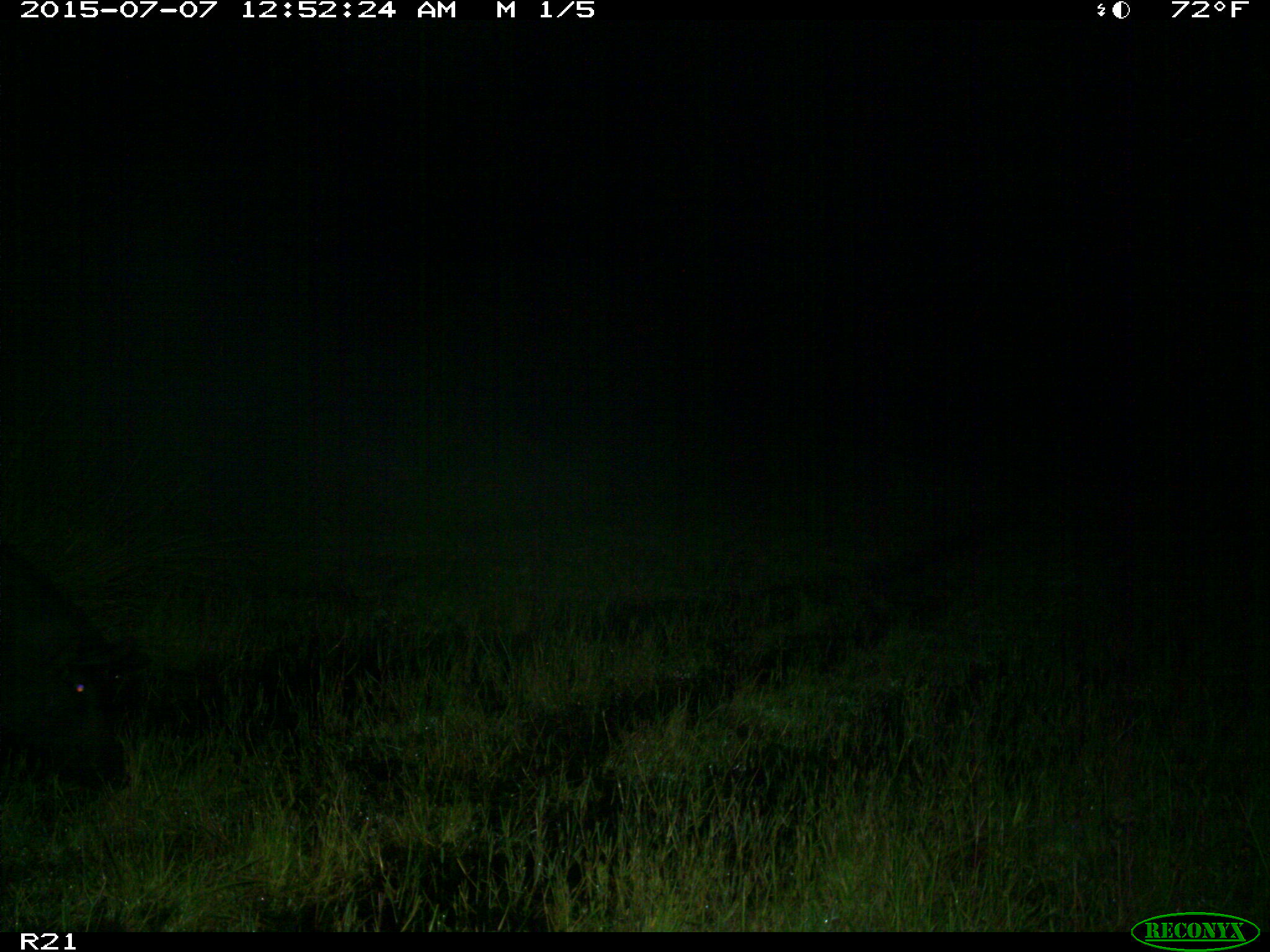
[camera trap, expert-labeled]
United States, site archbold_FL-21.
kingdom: Animalia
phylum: Chordata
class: Mammalia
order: Artiodactyla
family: Suidae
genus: Sus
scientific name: Sus scrofa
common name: wild boar